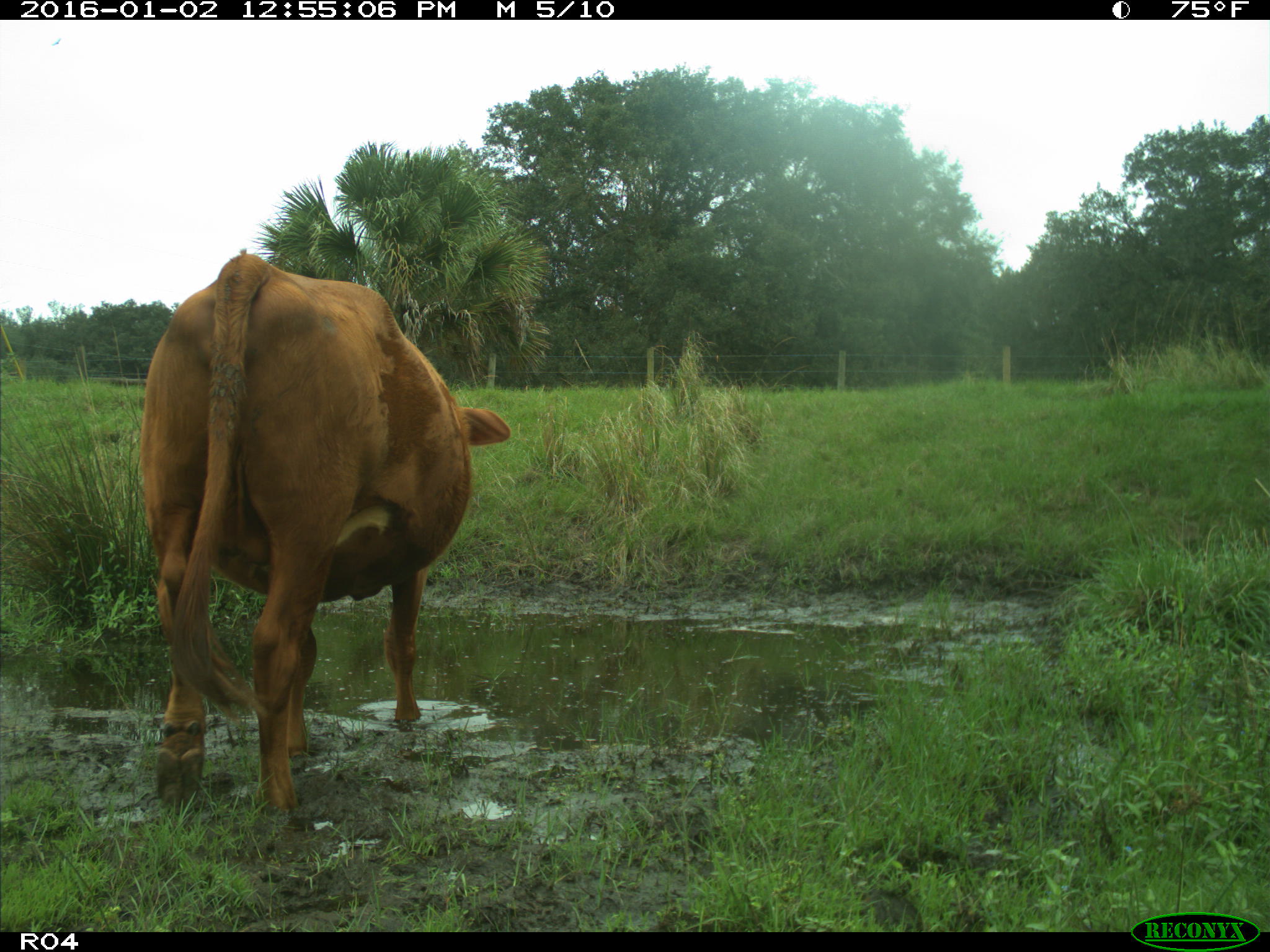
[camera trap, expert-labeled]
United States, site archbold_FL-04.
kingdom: Animalia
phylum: Chordata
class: Mammalia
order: Artiodactyla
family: Bovidae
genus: Bos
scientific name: Bos taurus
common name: domestic cow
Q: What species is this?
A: Bos taurus (domestic cow).